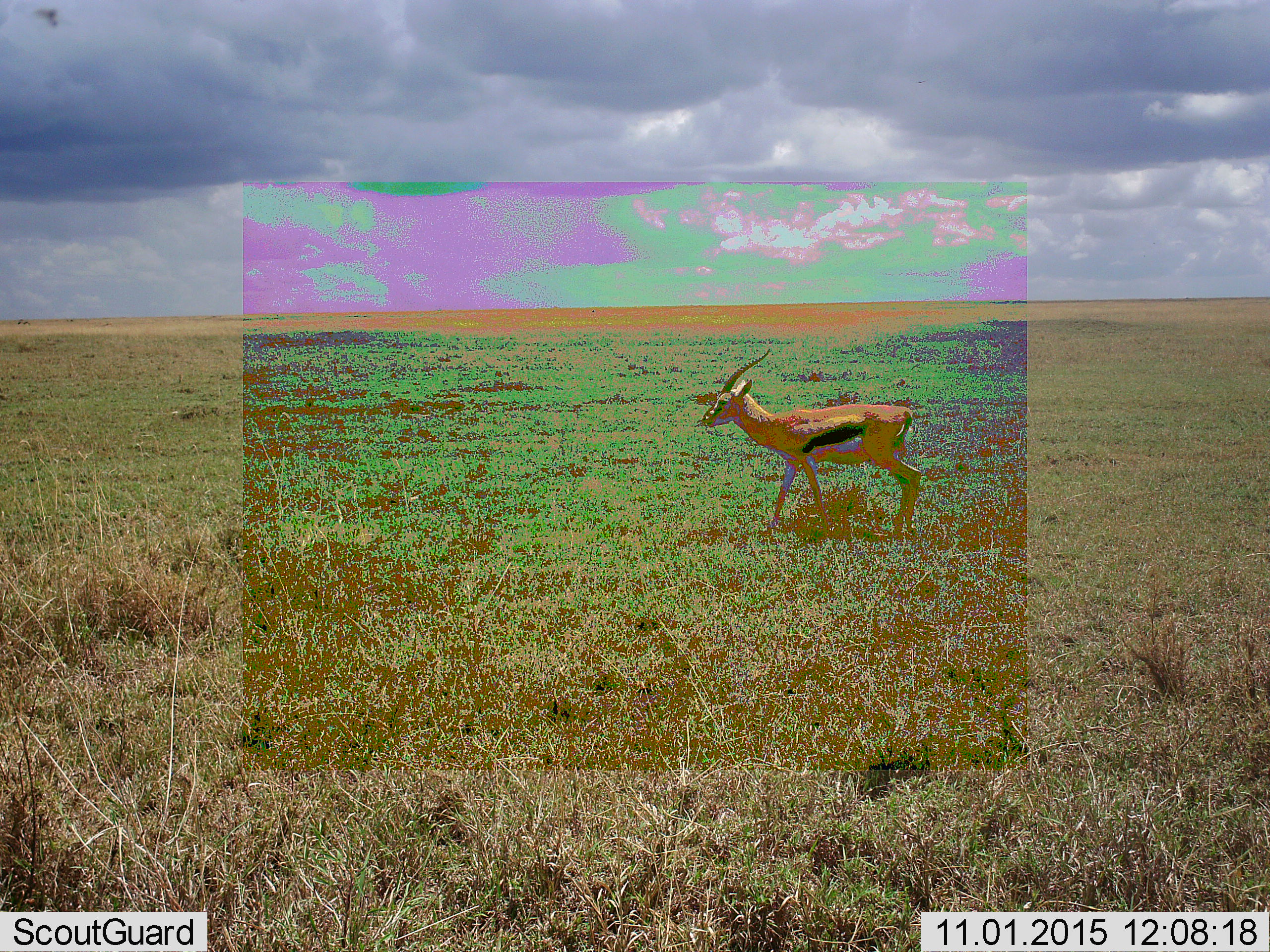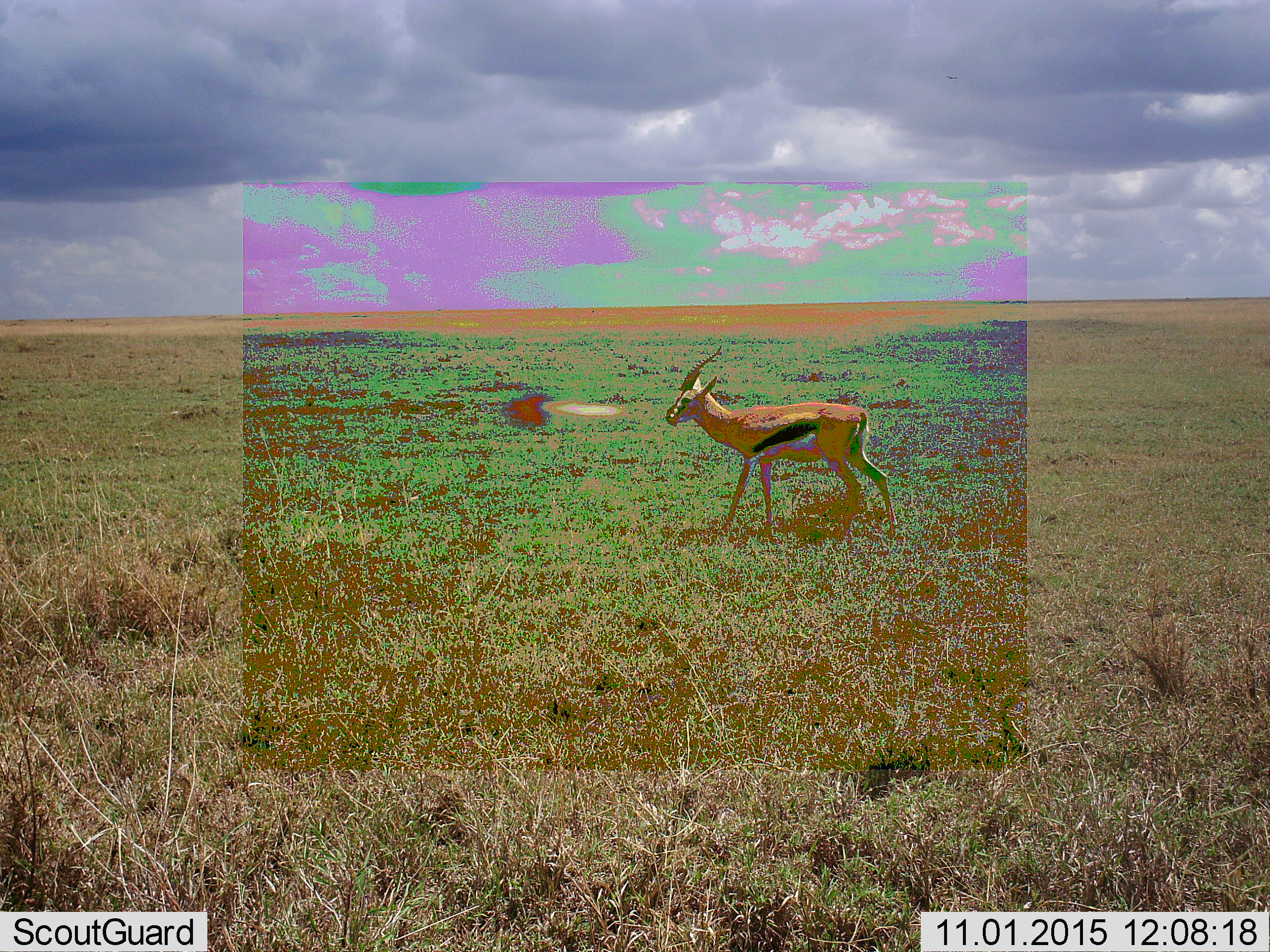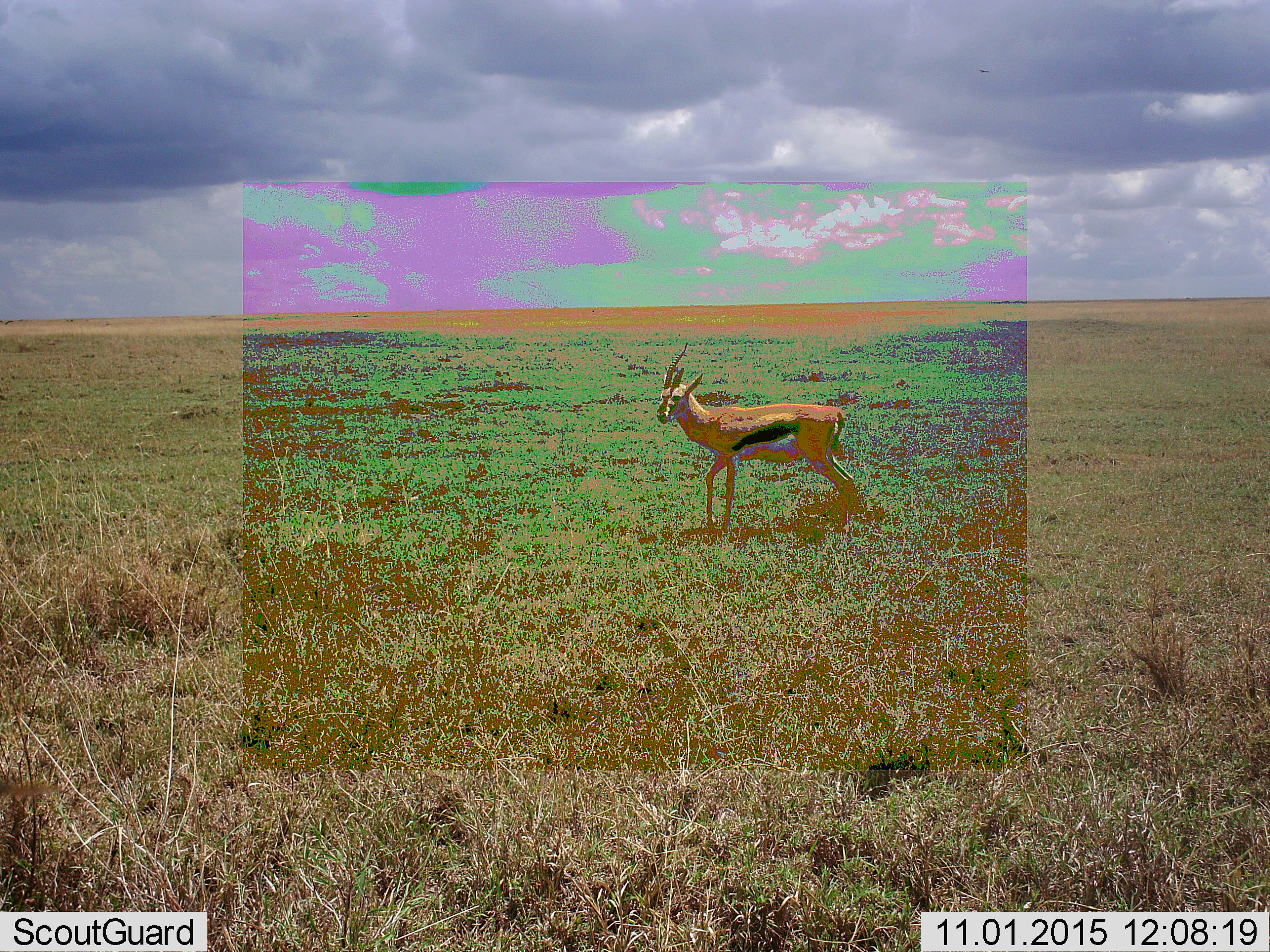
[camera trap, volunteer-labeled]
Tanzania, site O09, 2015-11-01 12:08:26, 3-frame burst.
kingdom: Animalia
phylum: Chordata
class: Mammalia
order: Artiodactyla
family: Bovidae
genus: Eudorcas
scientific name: Eudorcas thomsonii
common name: thomson's gazelle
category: gazellethomsons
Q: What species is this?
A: Gazellethomsons (thomson's gazelle) (Eudorcas thomsonii).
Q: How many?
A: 1.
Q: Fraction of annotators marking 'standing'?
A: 38%.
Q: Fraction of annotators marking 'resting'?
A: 0%.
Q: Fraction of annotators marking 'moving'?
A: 75%.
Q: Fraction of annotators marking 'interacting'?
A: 0%.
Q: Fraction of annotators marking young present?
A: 0%.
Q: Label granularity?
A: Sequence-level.